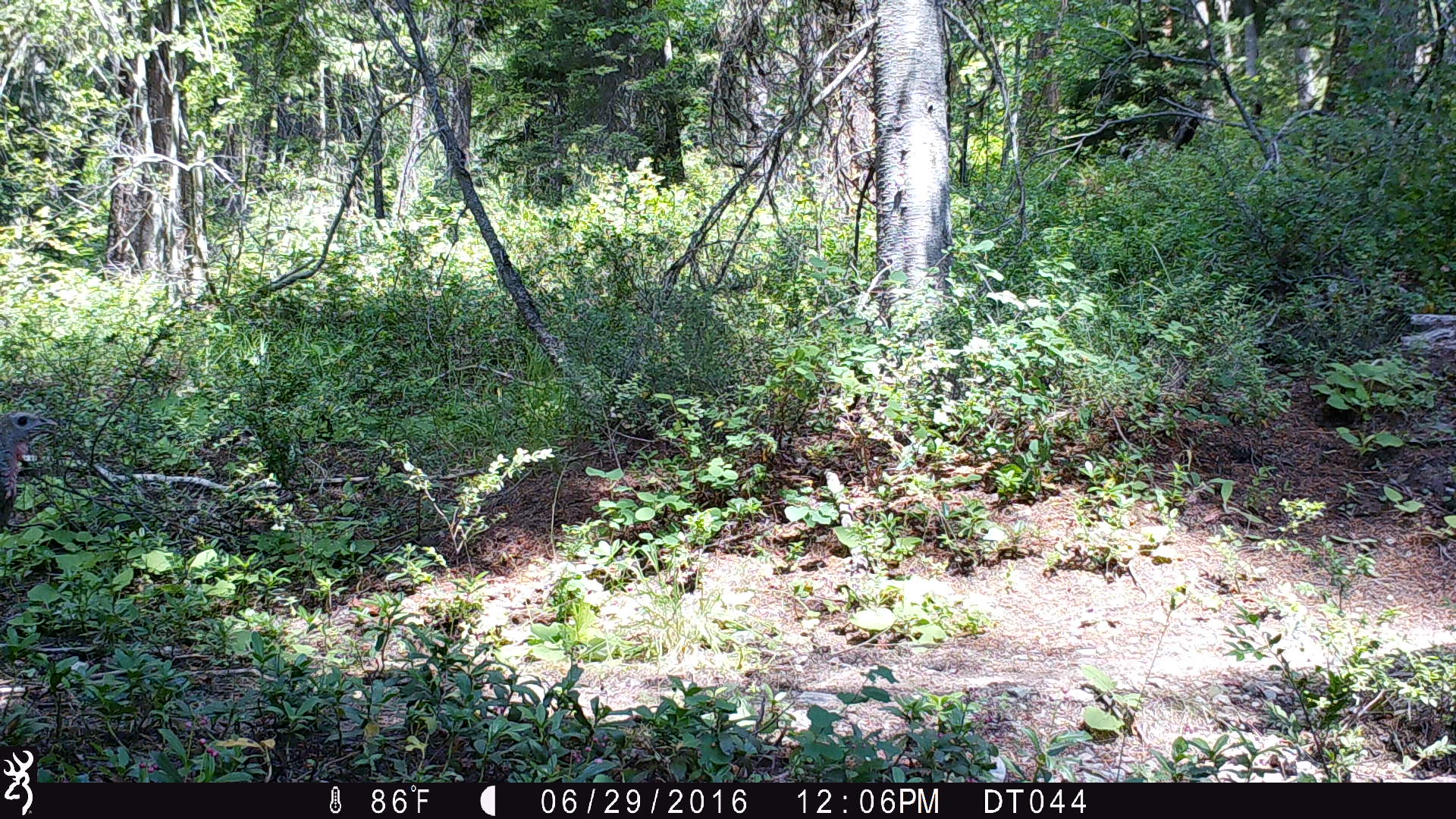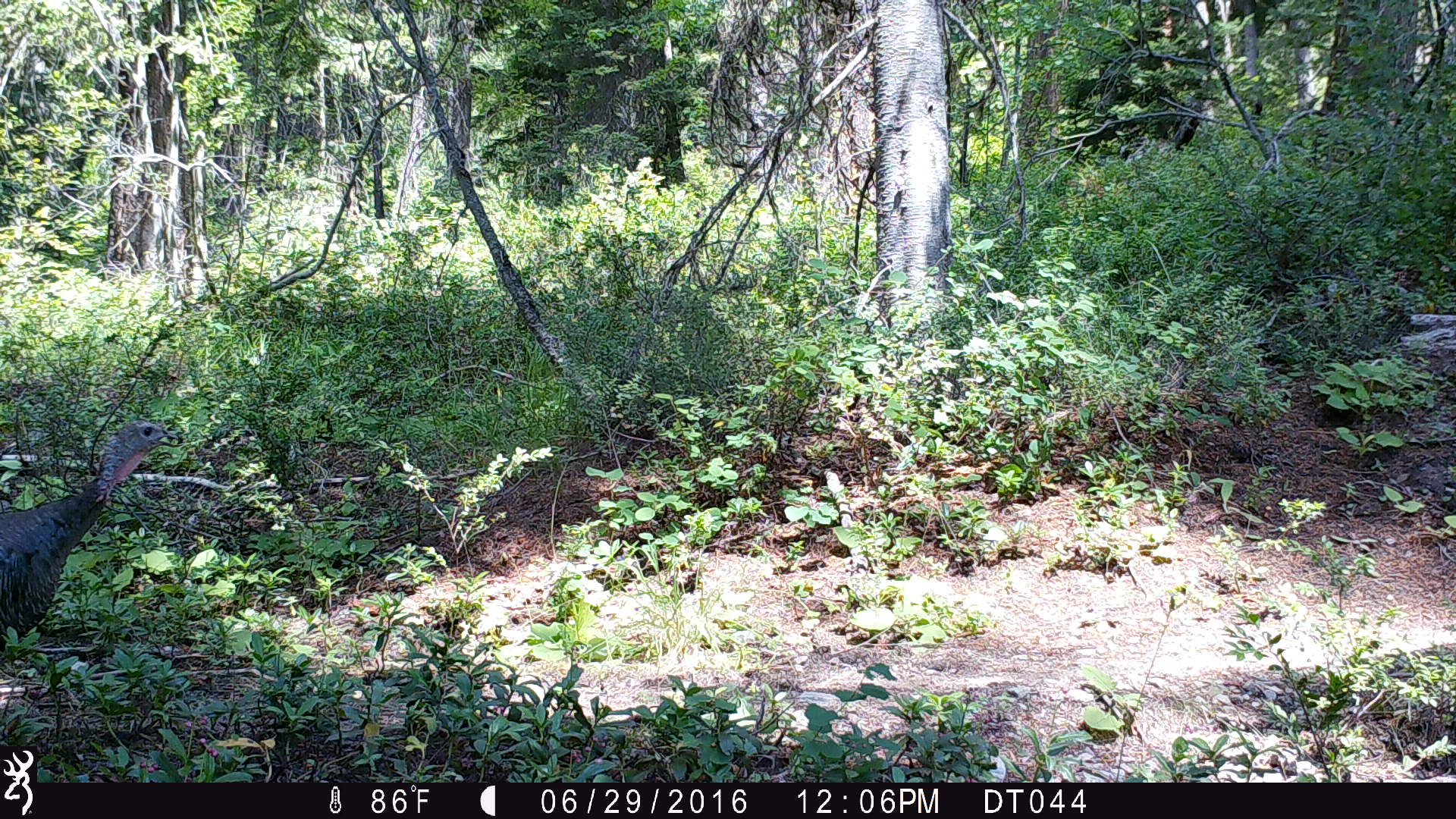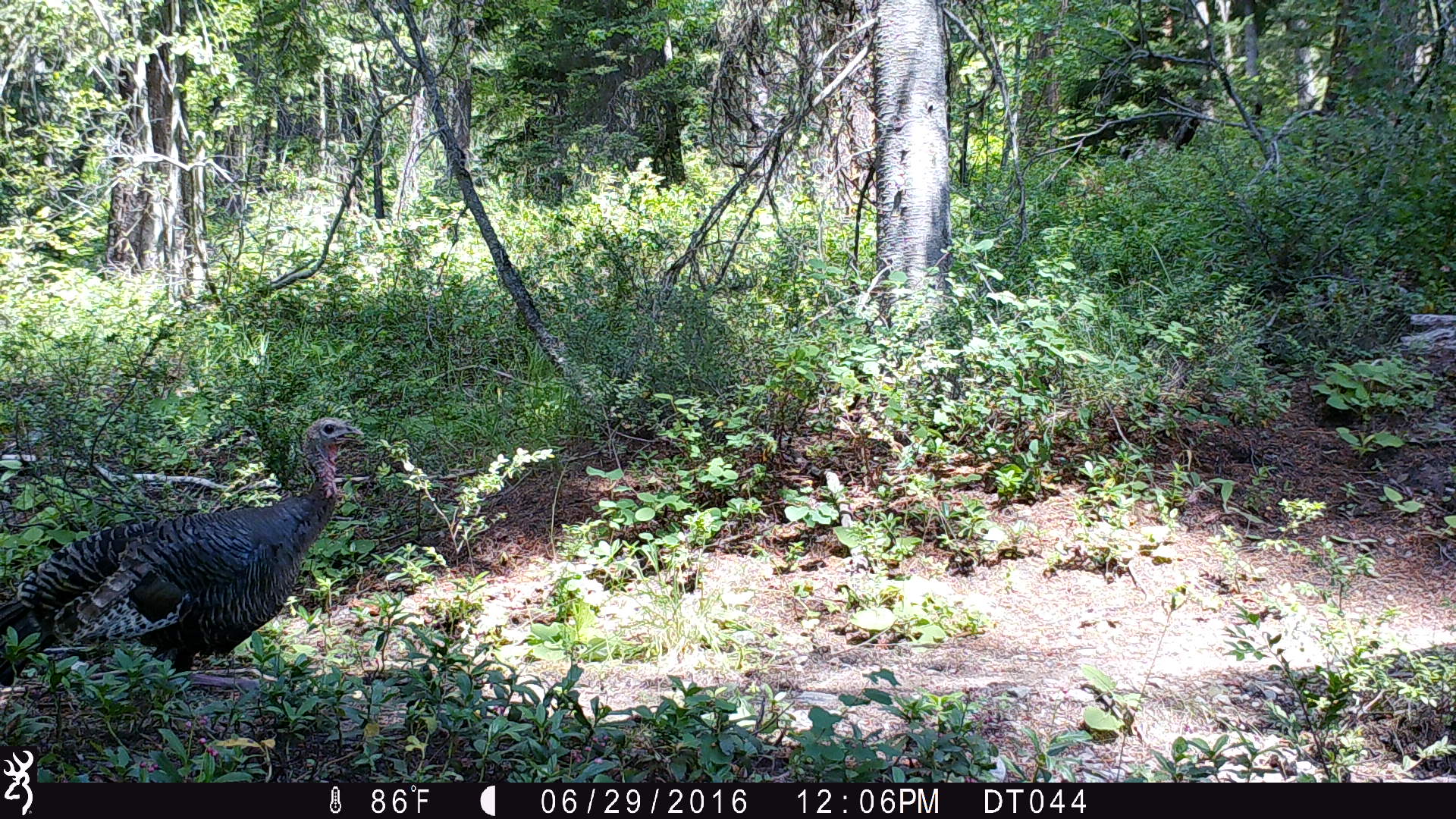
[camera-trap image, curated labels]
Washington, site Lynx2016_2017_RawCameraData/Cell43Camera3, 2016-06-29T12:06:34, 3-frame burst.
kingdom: Animalia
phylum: Chordata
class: Aves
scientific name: Aves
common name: birds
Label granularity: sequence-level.